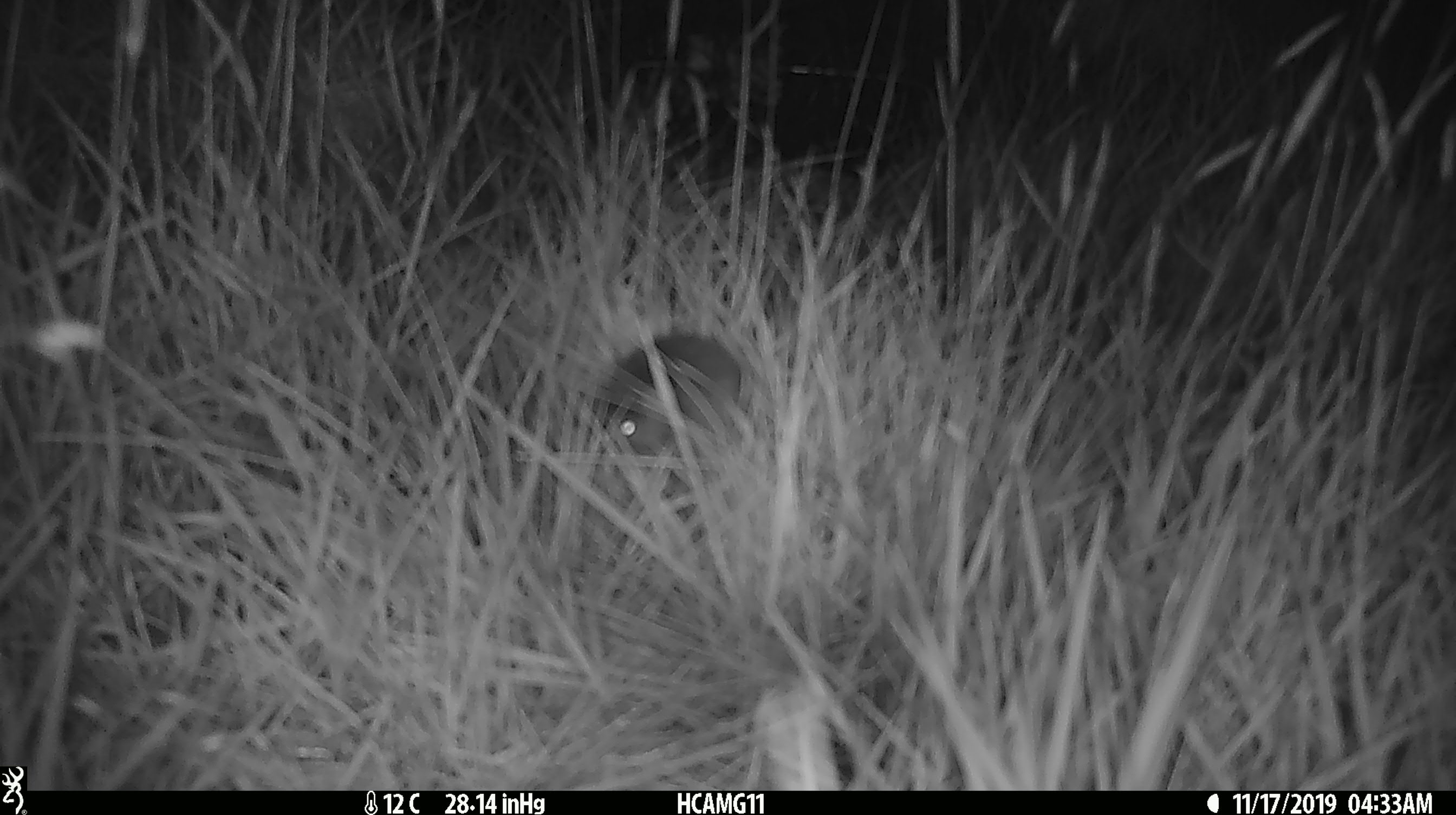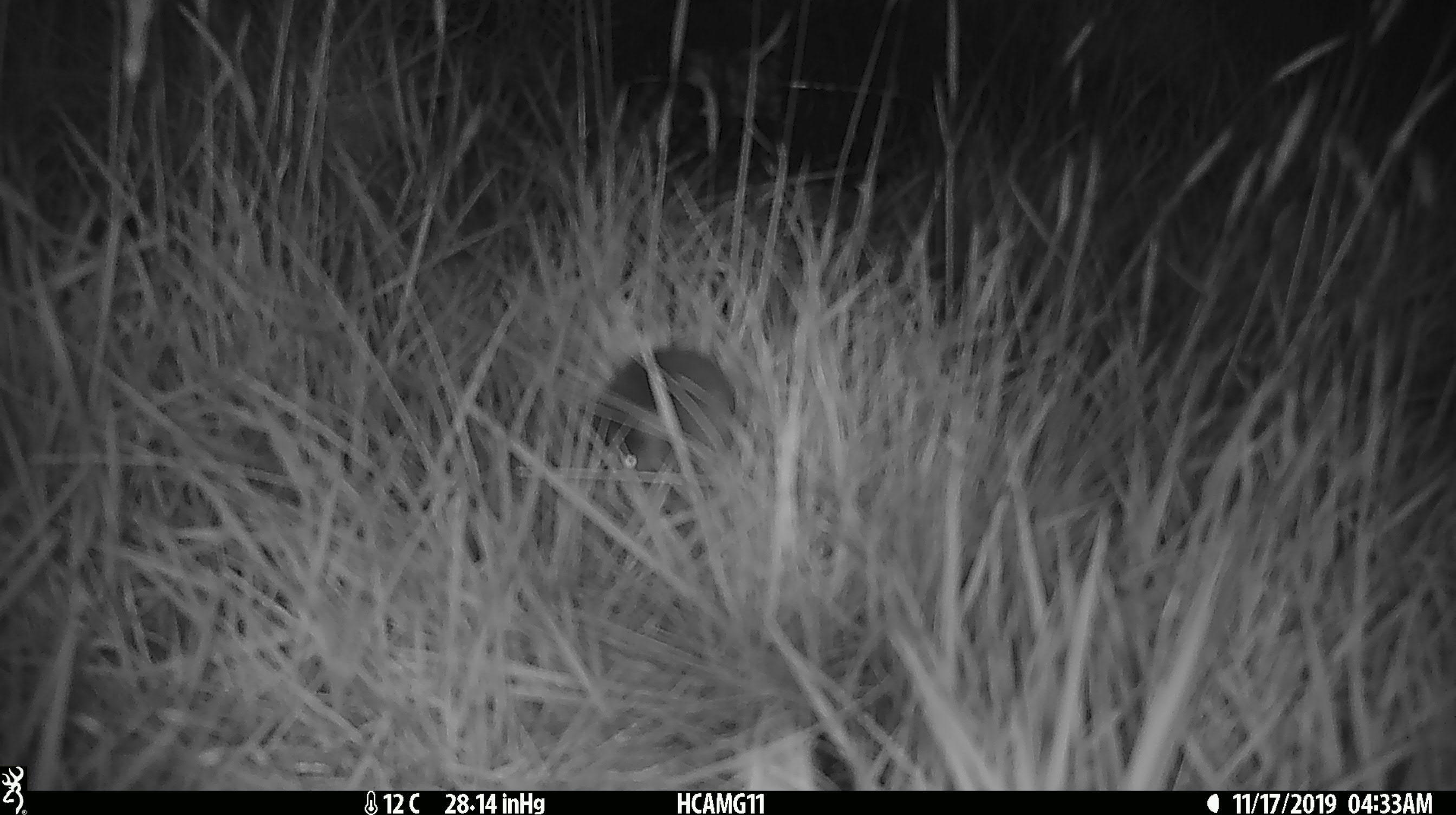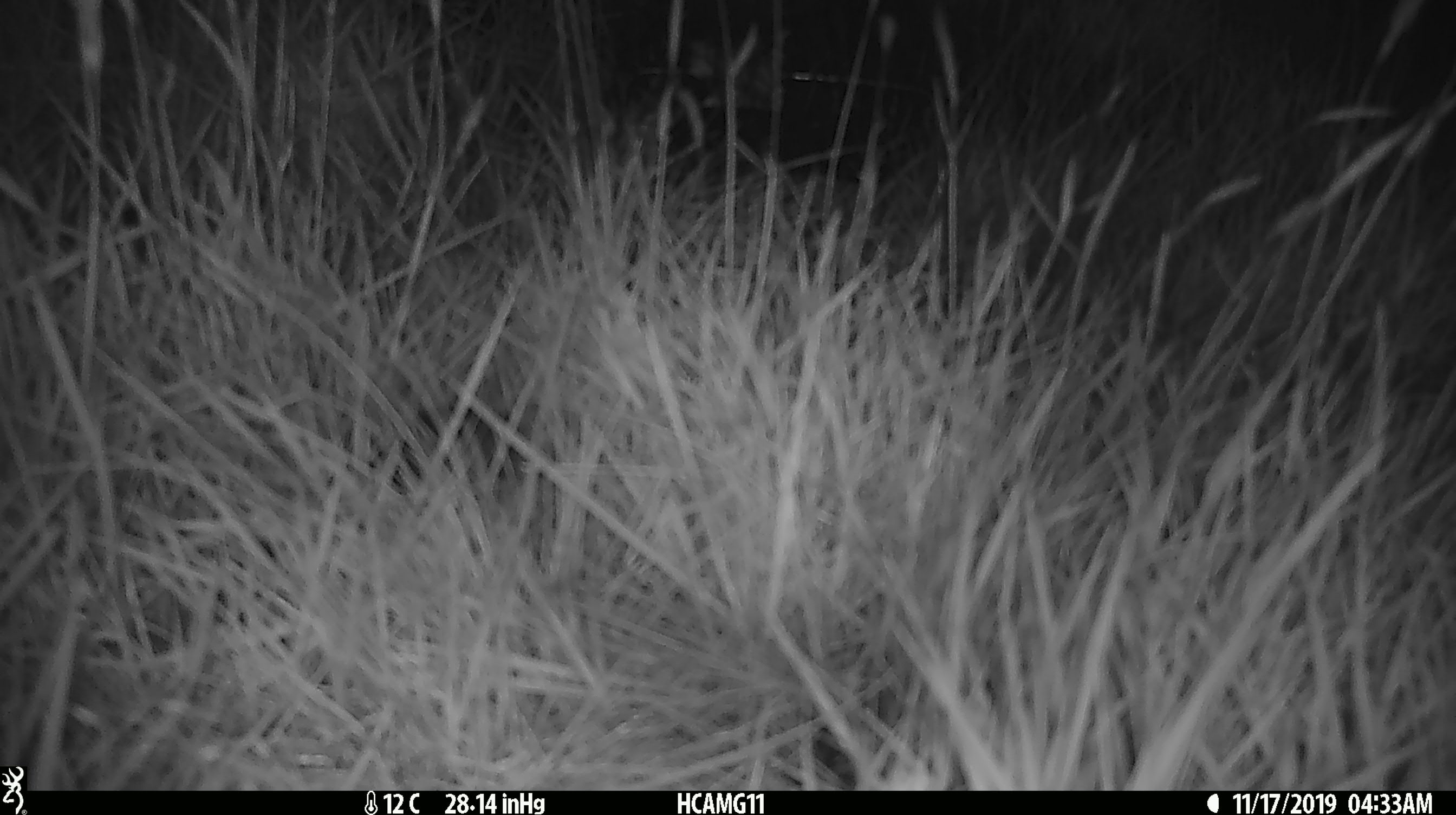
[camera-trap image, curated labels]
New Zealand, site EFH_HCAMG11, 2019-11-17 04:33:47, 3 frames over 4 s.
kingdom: Animalia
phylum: Chordata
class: Mammalia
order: Rodentia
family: Muridae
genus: Mus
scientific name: Mus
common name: mouse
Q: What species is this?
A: Mouse (Mus).